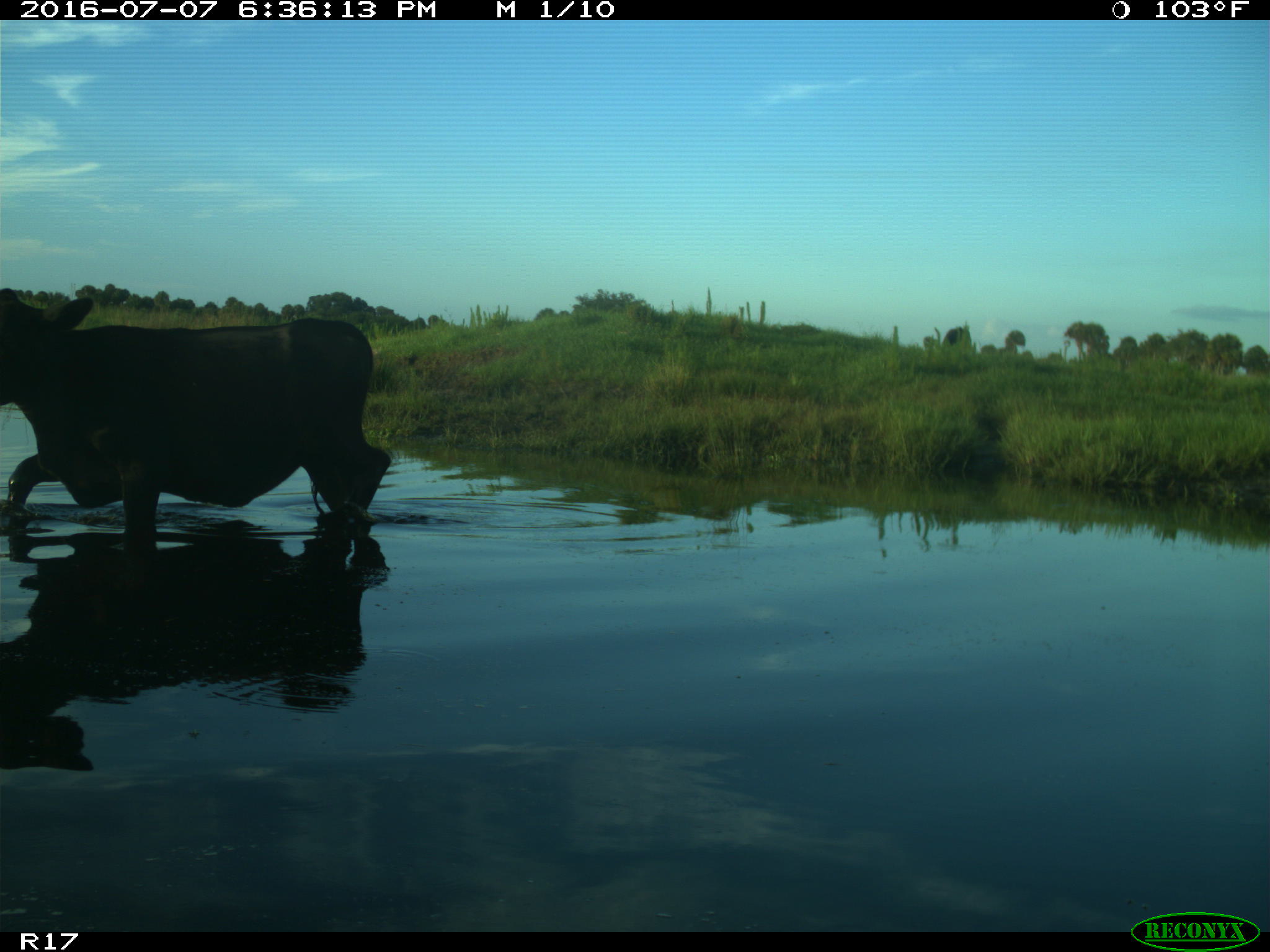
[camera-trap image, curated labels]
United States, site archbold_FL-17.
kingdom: Animalia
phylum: Chordata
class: Mammalia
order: Artiodactyla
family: Bovidae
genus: Bos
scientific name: Bos taurus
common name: domestic cow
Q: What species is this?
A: Bos taurus (domestic cow).